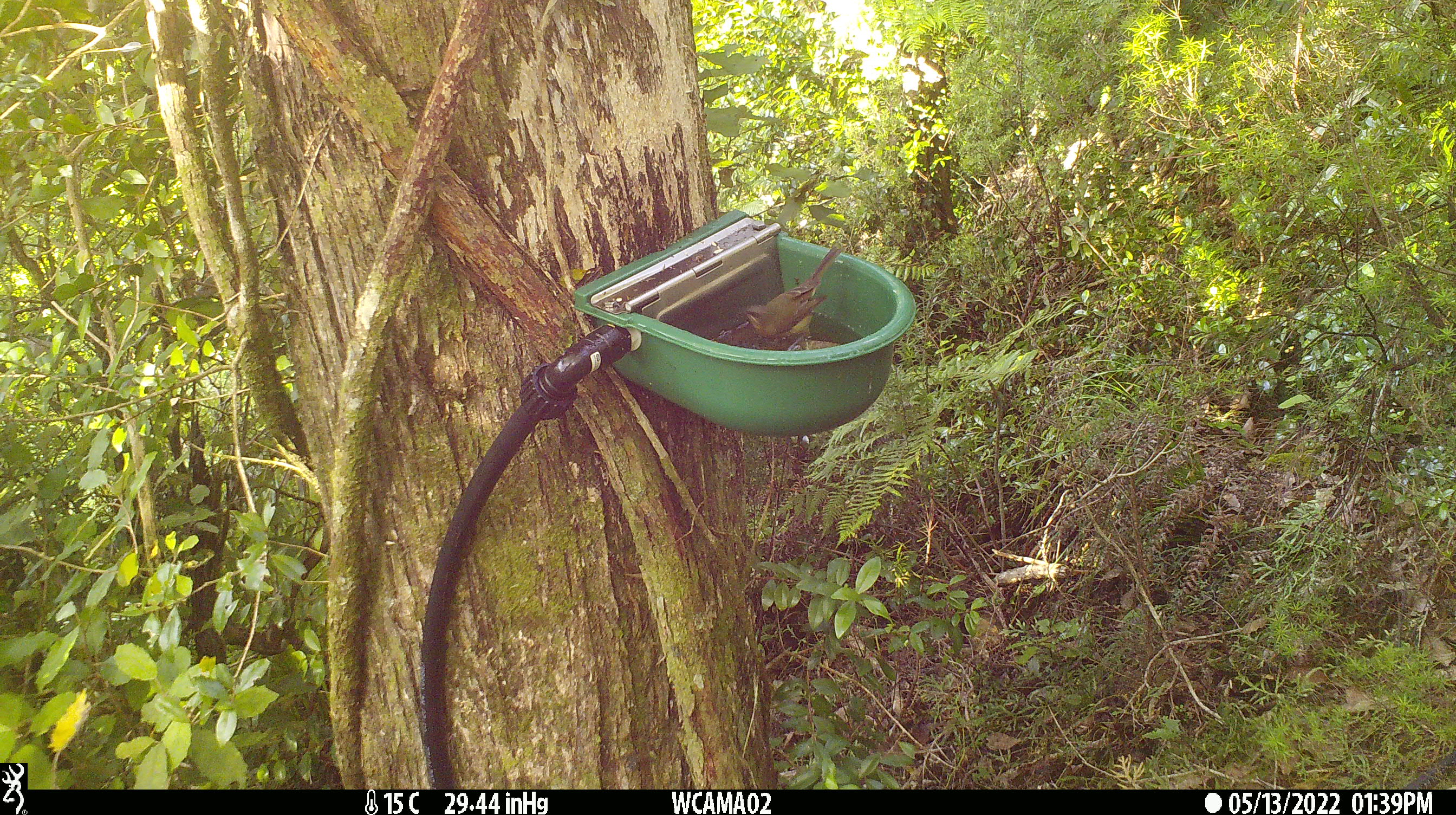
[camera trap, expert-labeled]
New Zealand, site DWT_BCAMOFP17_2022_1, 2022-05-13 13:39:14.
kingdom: Animalia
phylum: Chordata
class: Aves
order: Passeriformes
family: Meliphagidae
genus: Anthornis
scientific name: Anthornis melanura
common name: new zealand bellbird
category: bellbird